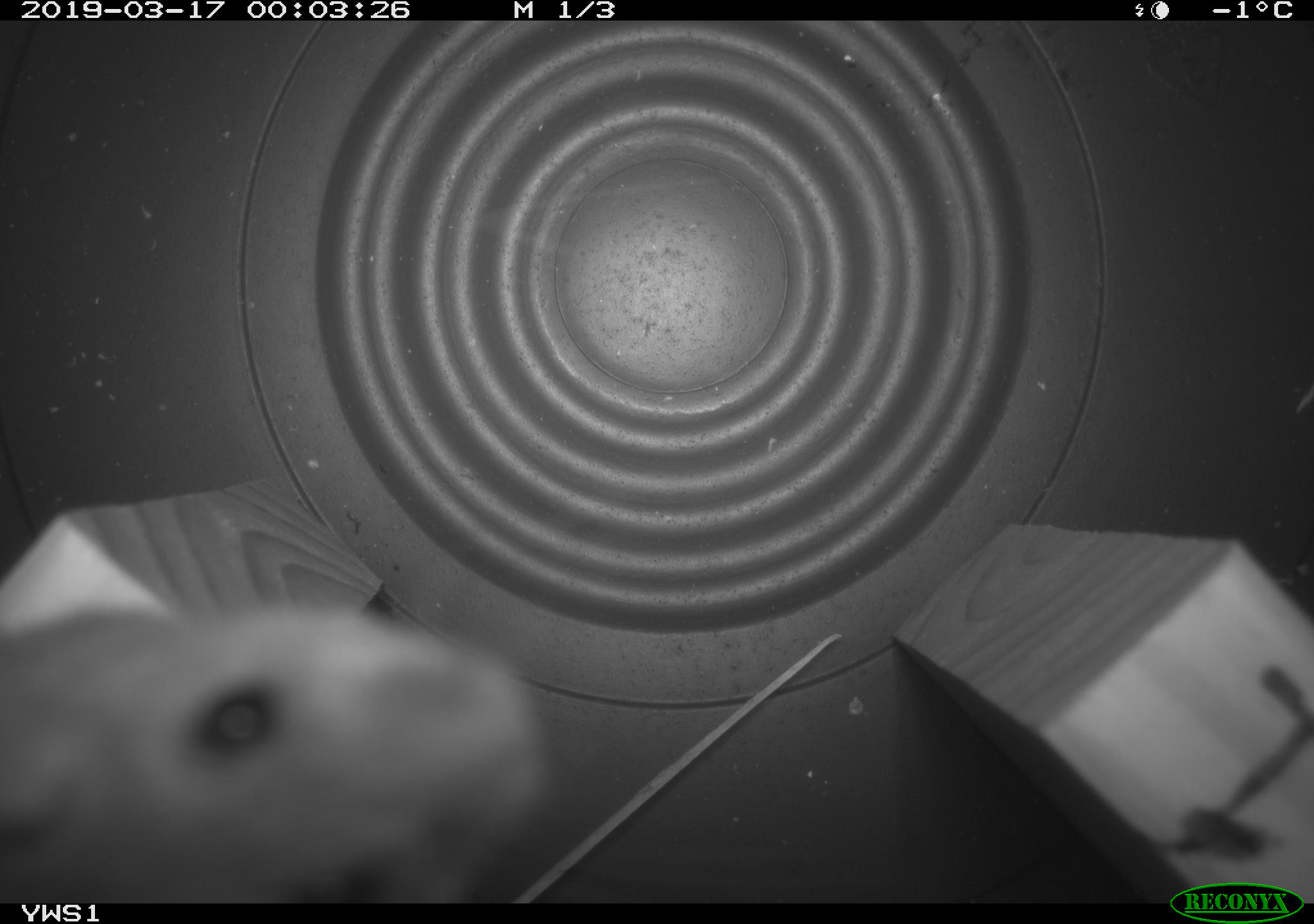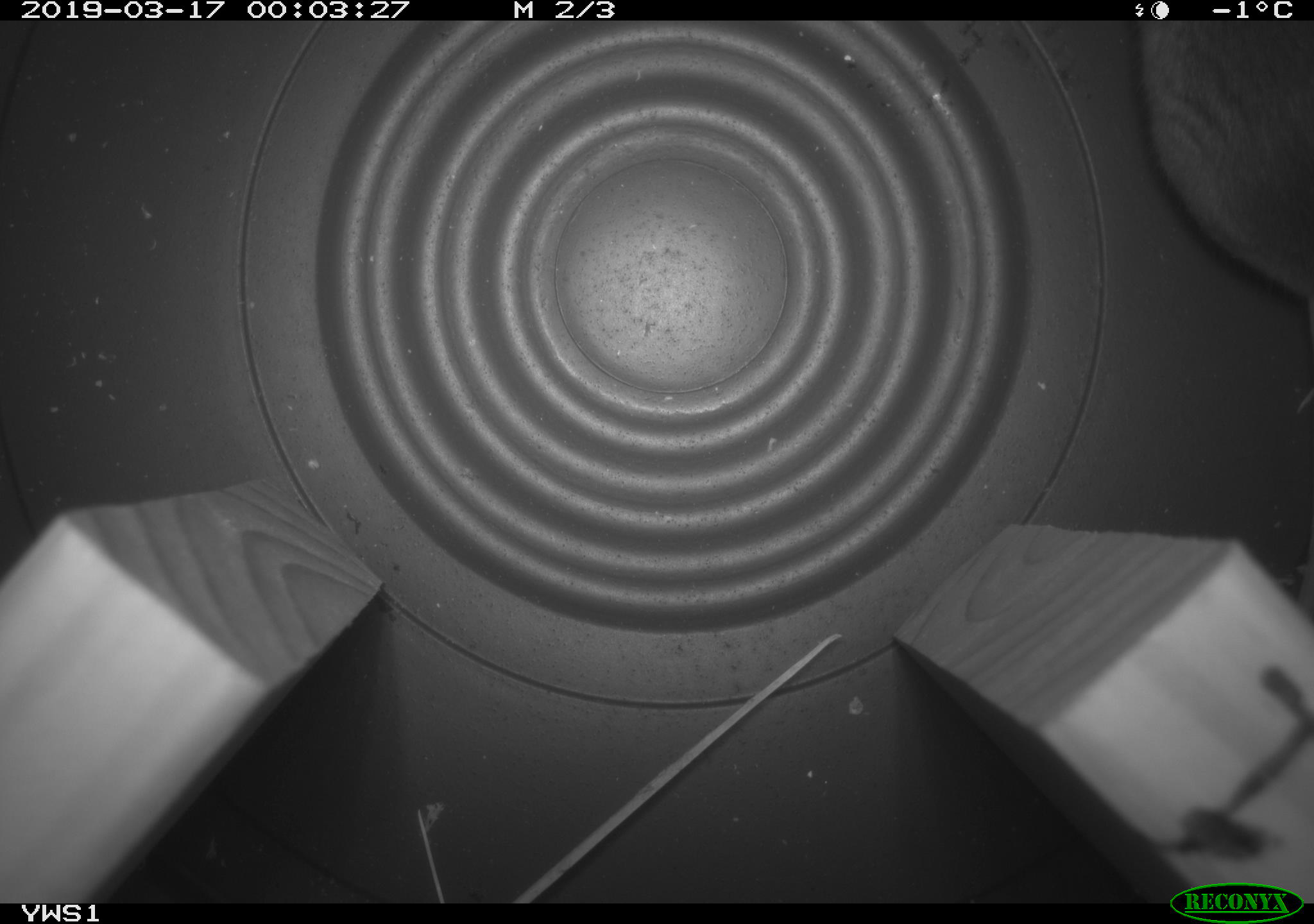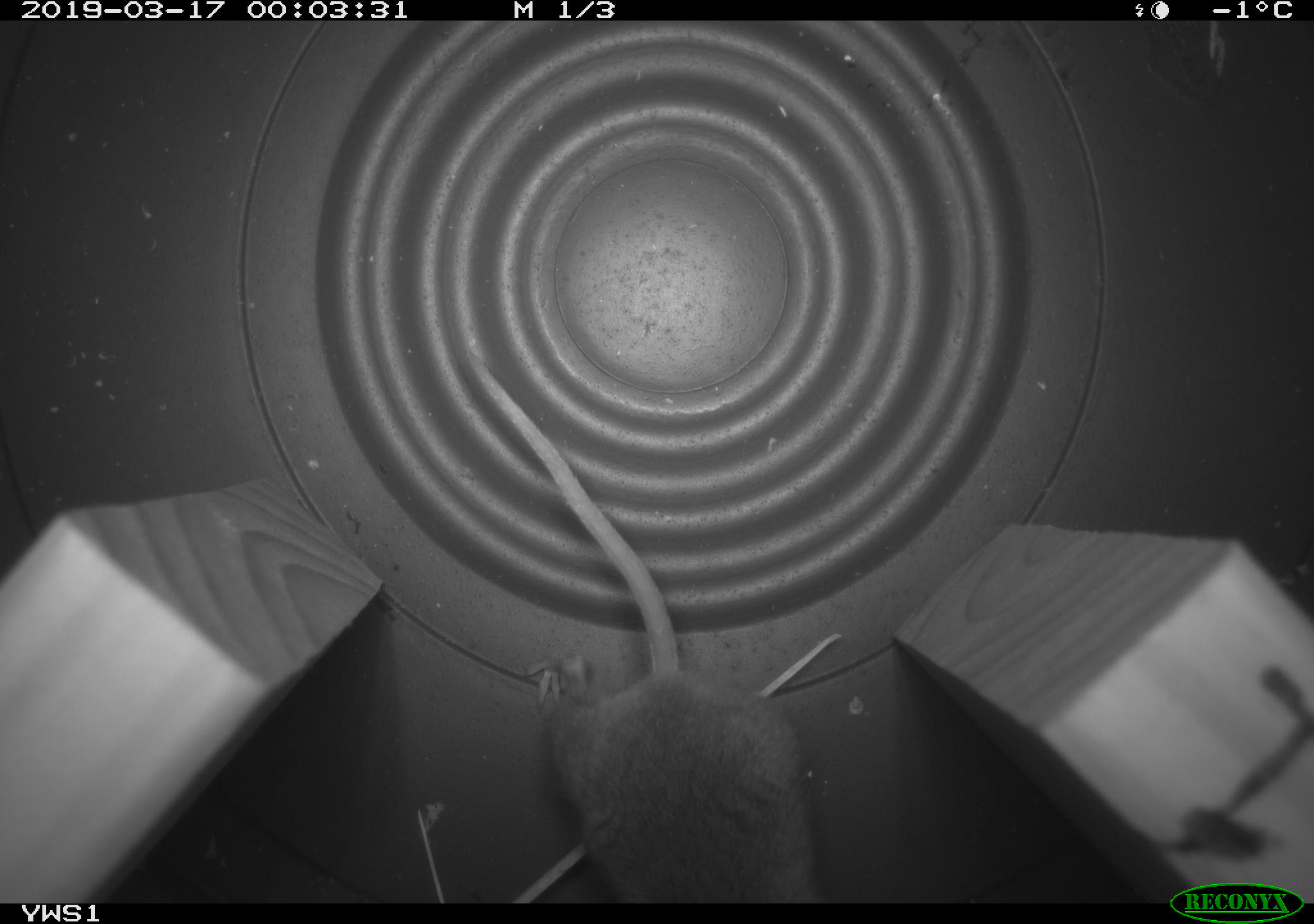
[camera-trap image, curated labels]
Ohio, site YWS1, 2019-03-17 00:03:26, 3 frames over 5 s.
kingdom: Animalia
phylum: Chordata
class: Mammalia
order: Rodentia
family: Cricetidae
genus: Peromyscus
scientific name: Peromyscus leucopus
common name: white-footed mouse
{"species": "white-footed mouse (Peromyscus leucopus)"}